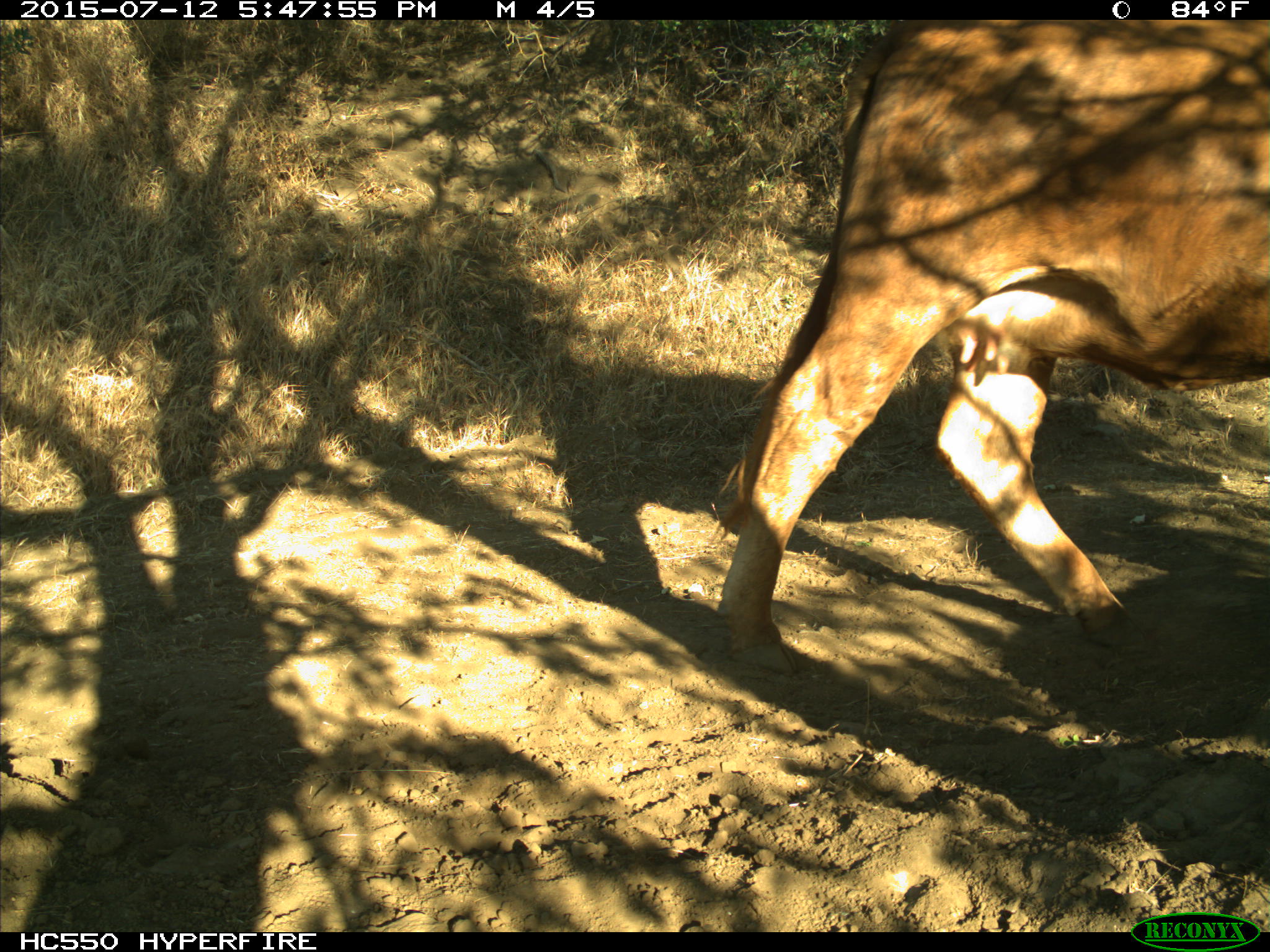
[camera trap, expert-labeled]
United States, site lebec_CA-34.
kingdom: Animalia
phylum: Chordata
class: Mammalia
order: Artiodactyla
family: Bovidae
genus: Bos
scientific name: Bos taurus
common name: domestic cow